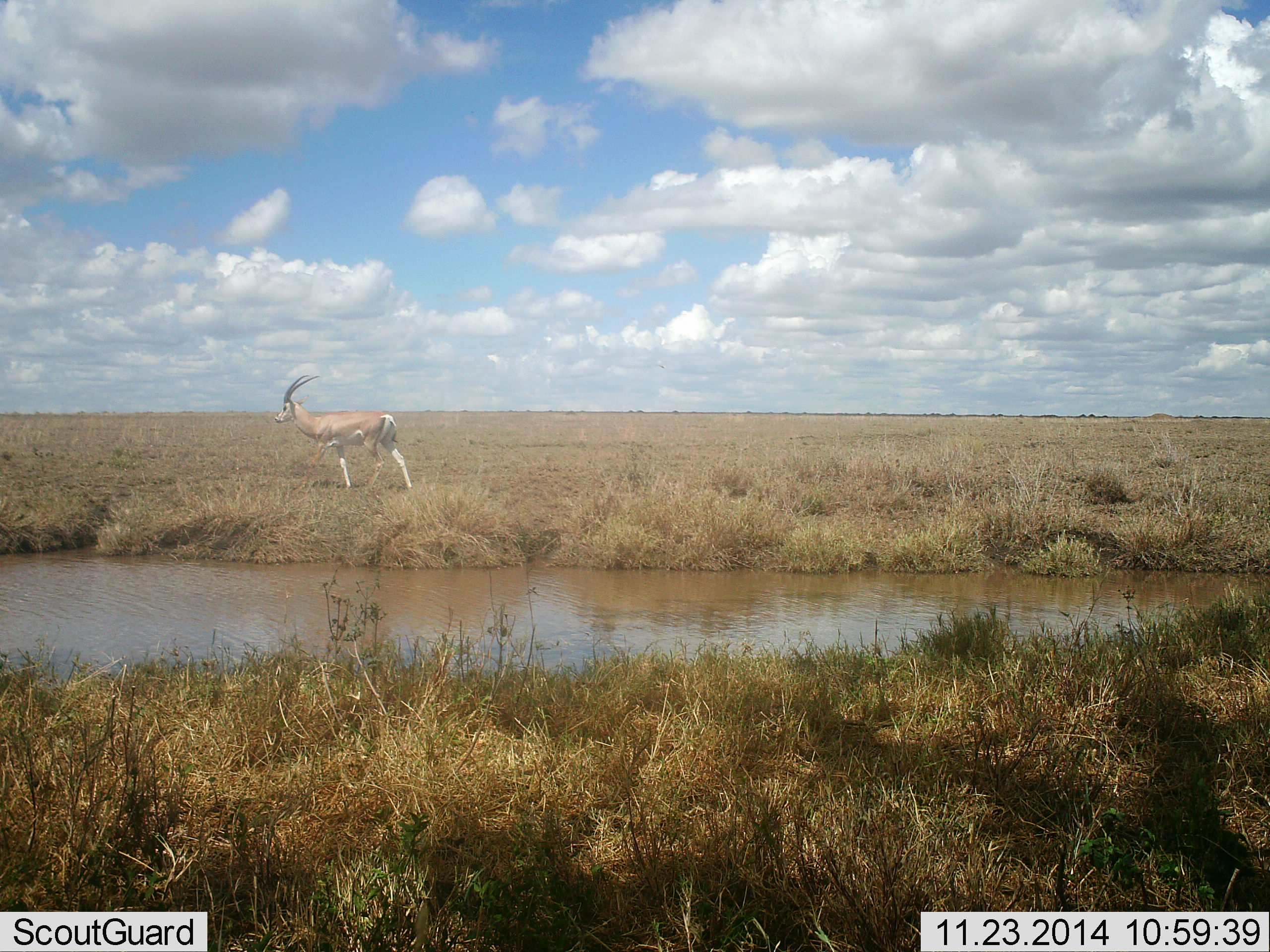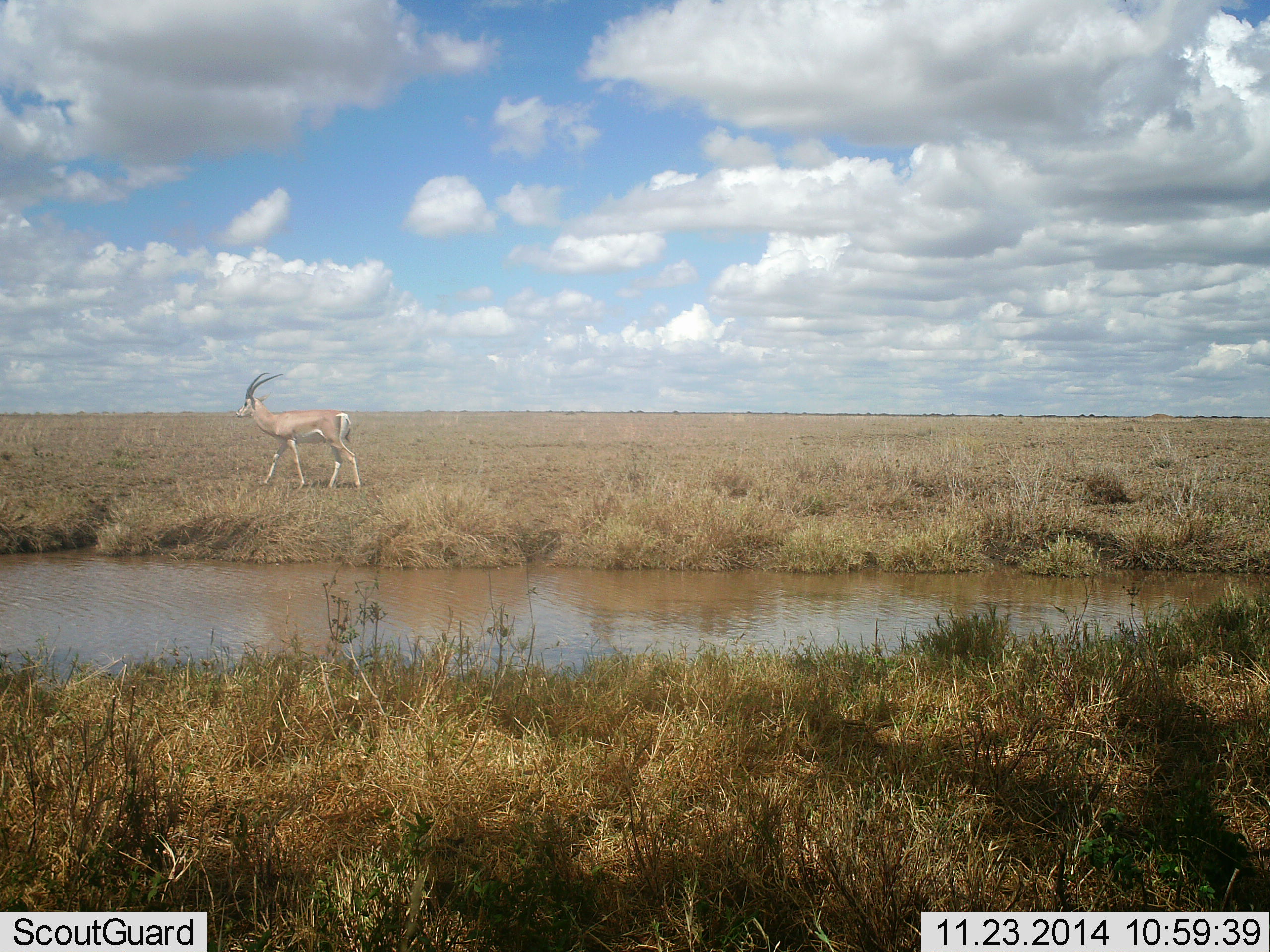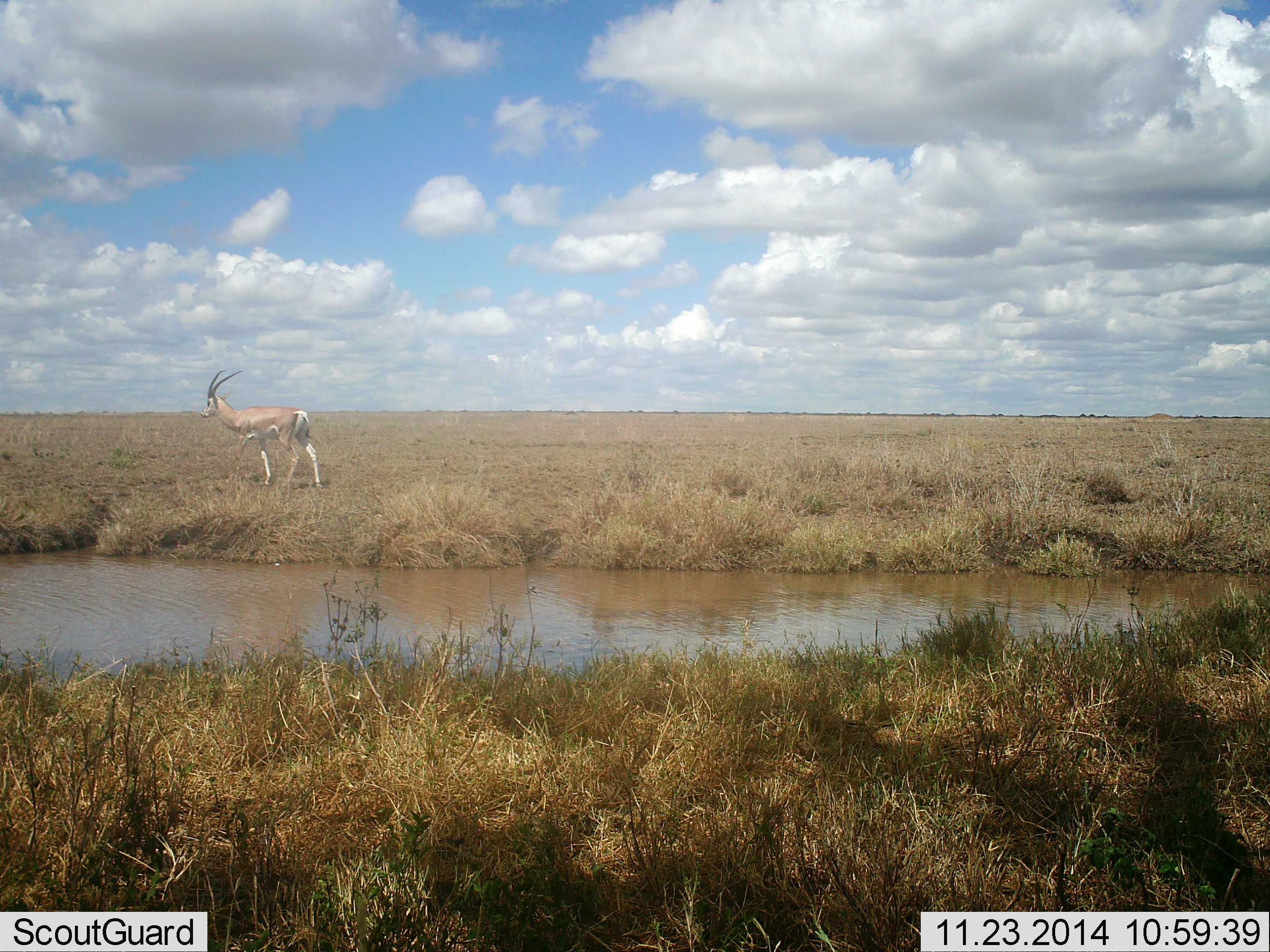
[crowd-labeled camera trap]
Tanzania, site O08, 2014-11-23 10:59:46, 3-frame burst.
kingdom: Animalia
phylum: Chordata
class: Mammalia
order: Artiodactyla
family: Bovidae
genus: Nanger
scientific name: Nanger granti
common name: grant's gazelle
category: gazellegrants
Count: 1.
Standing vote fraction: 20%.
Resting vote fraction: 0%.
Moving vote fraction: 90%.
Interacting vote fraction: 0%.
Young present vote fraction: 0%.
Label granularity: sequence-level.